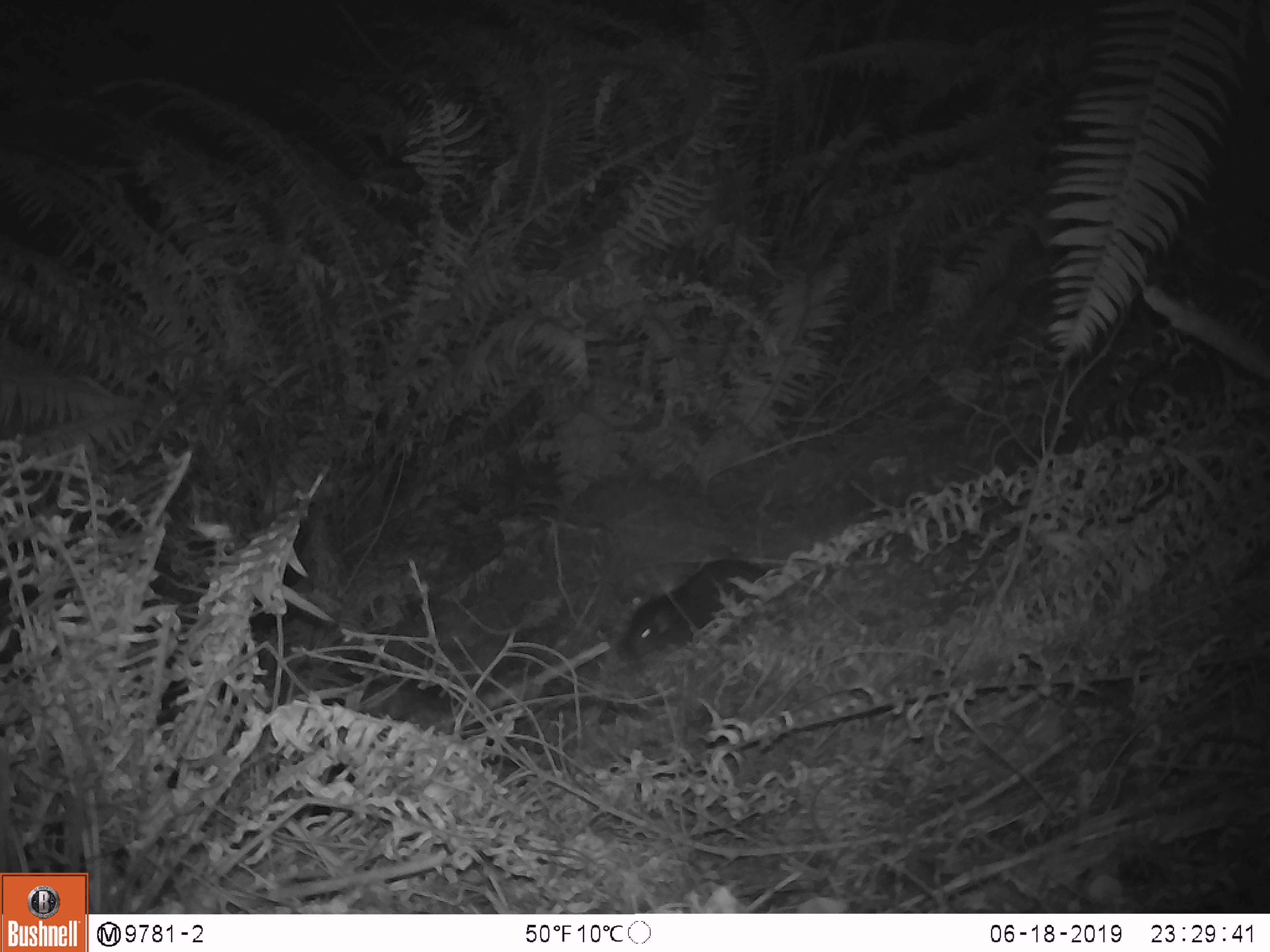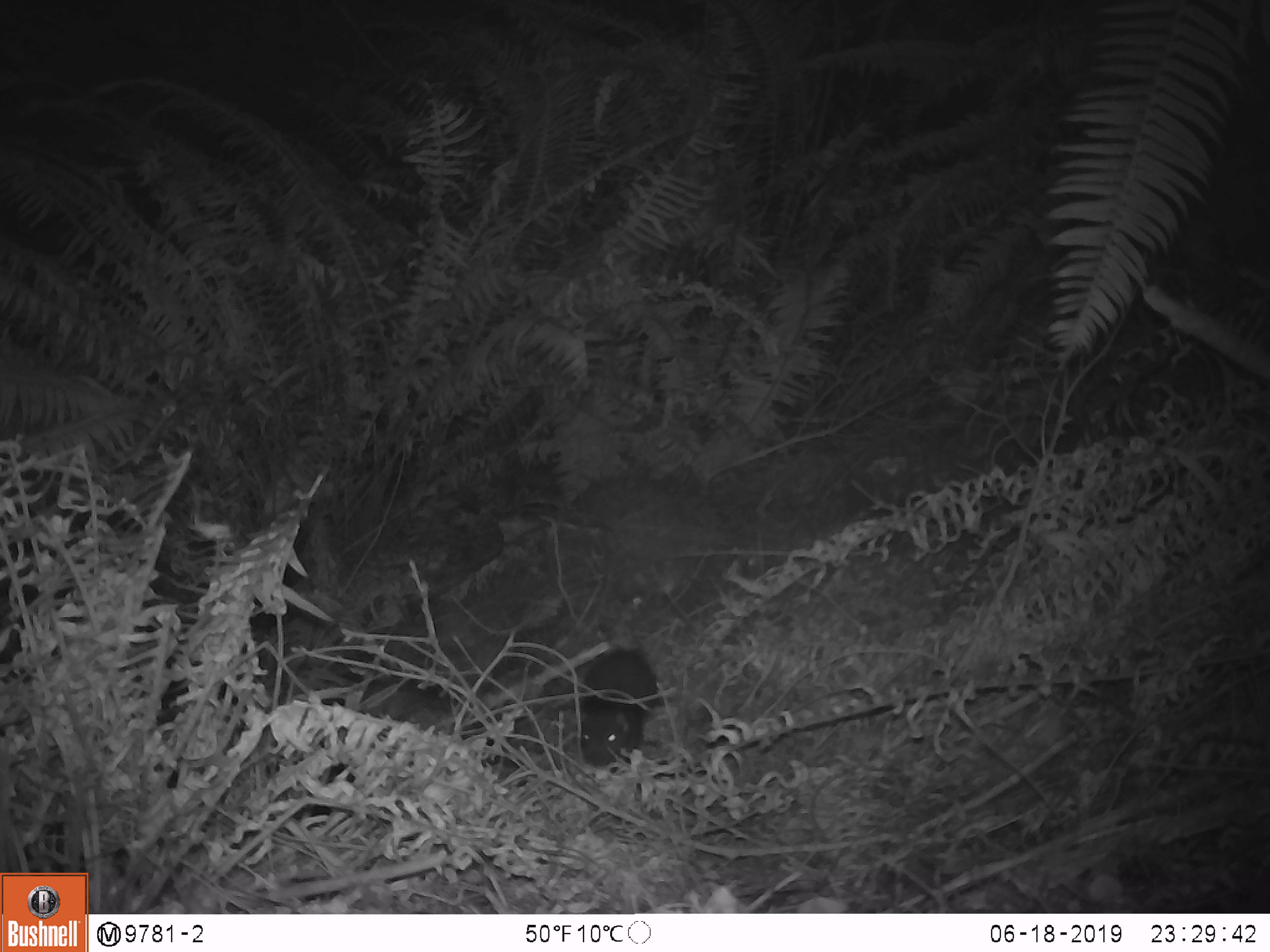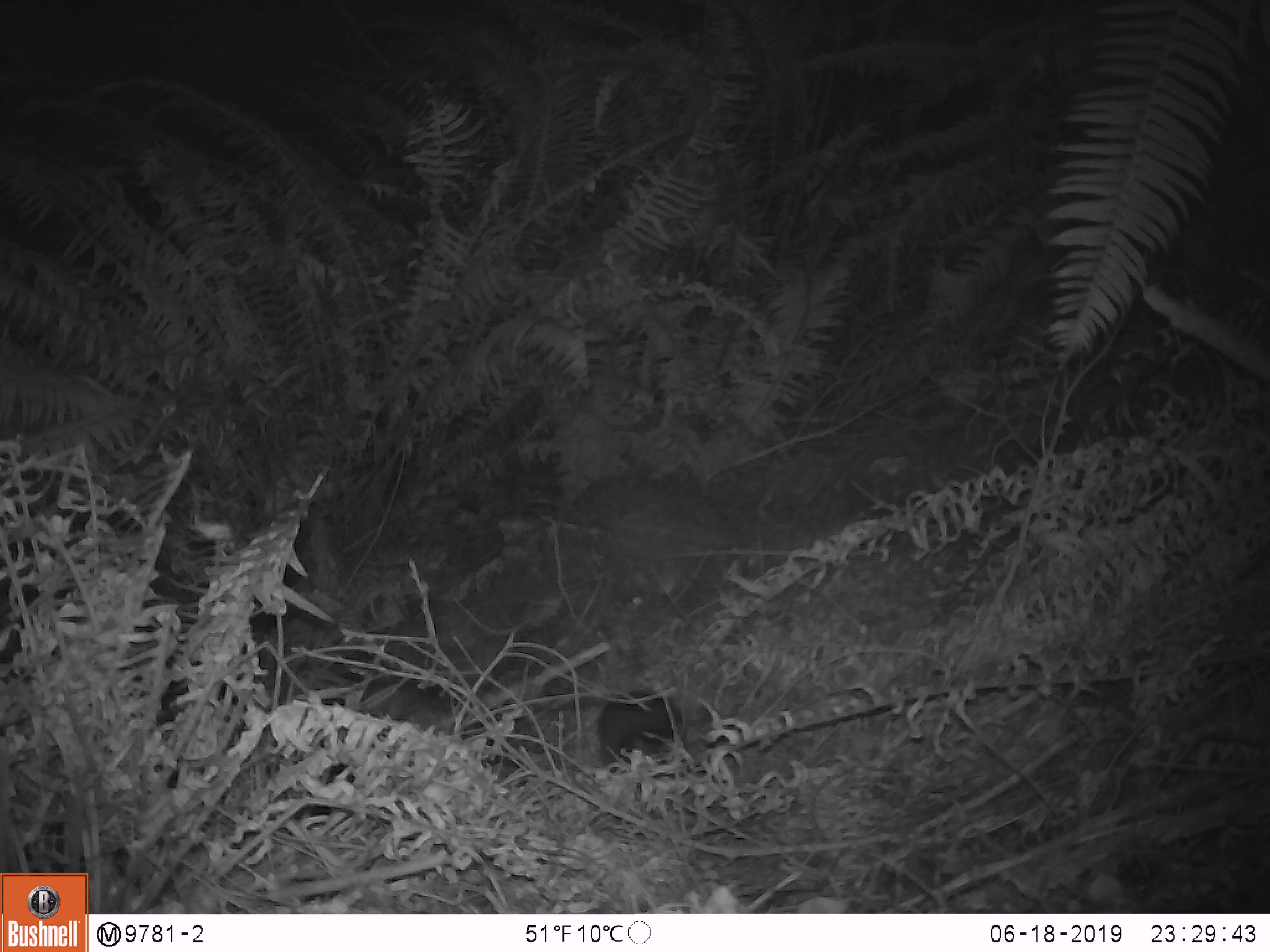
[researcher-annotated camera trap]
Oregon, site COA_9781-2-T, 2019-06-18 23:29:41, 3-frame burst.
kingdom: Animalia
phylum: Chordata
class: Mammalia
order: Rodentia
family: Aplodontiidae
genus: Aplodontia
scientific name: Aplodontia rufa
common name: mountain beaver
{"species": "mountain beaver (Aplodontia rufa)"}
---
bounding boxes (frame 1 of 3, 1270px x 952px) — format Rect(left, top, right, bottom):
mountain beaver: Rect(618, 555, 771, 661)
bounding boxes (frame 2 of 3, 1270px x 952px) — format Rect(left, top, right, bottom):
mountain beaver: Rect(574, 644, 661, 768)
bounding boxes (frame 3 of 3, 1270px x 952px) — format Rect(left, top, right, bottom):
mountain beaver: Rect(591, 685, 689, 770)